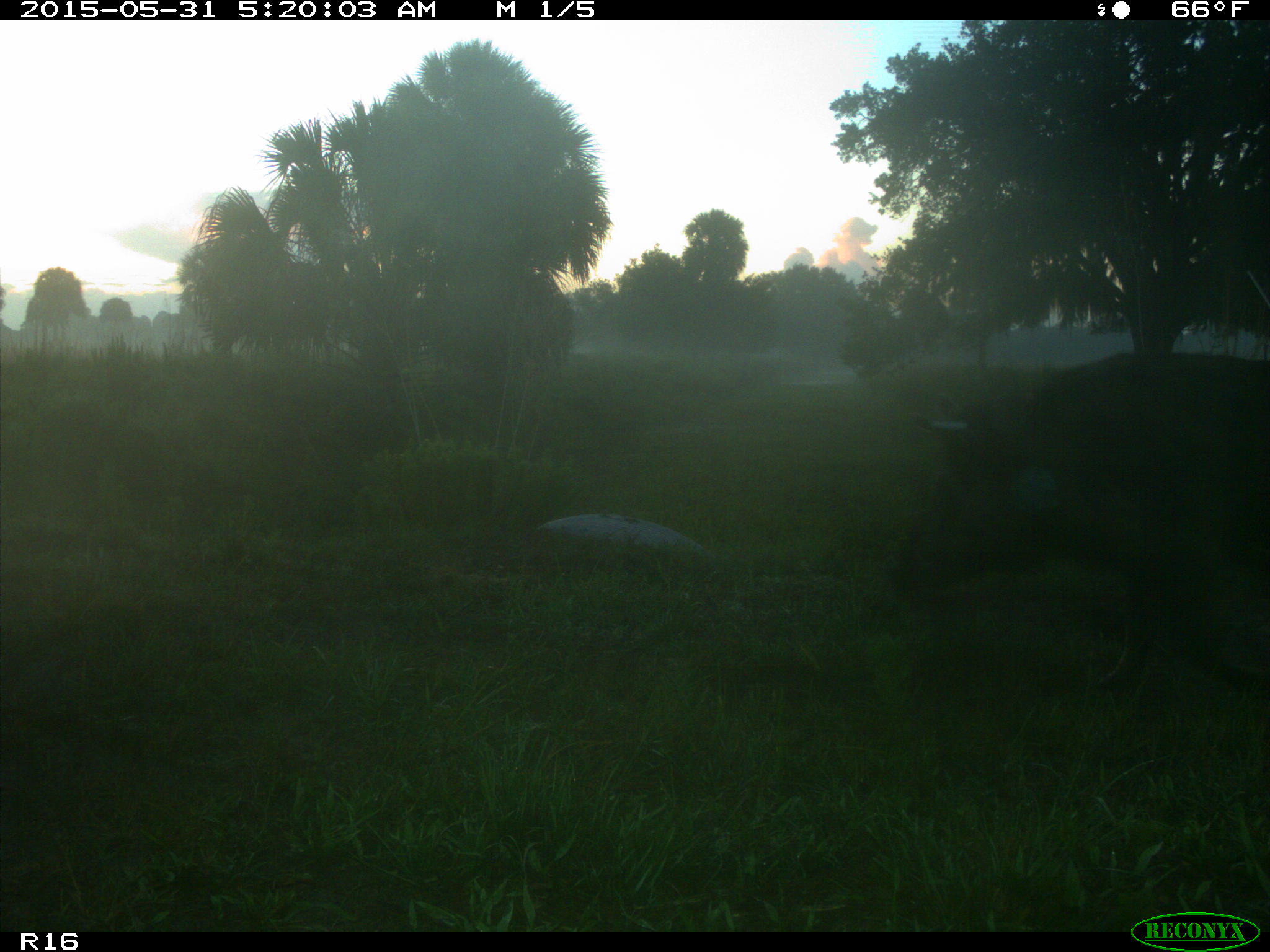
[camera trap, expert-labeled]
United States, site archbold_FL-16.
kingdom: Animalia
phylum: Chordata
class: Mammalia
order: Artiodactyla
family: Suidae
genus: Sus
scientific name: Sus scrofa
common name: wild boar